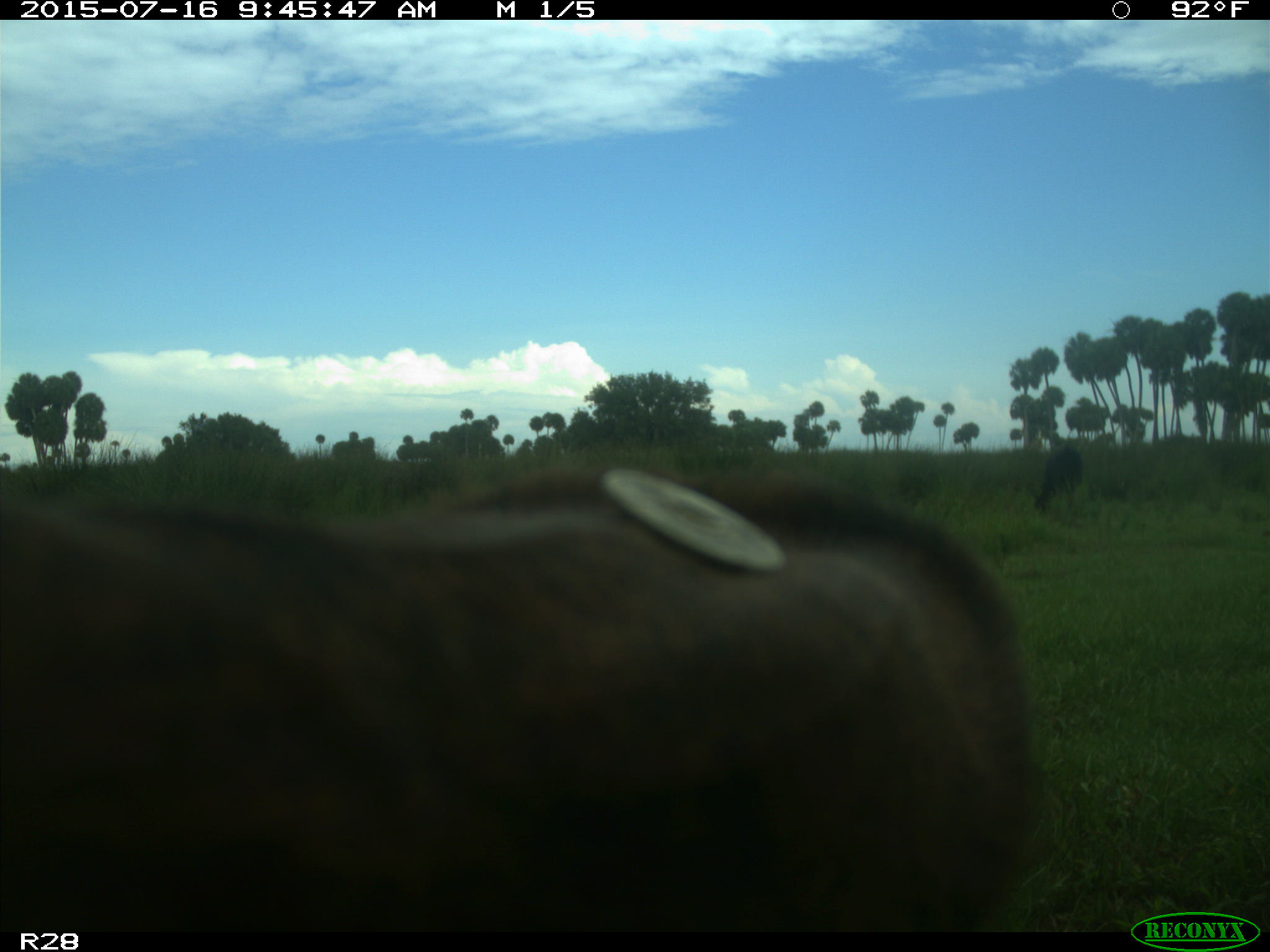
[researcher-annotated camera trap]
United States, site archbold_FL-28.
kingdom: Animalia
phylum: Chordata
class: Mammalia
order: Artiodactyla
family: Bovidae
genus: Bos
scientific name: Bos taurus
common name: domestic cow